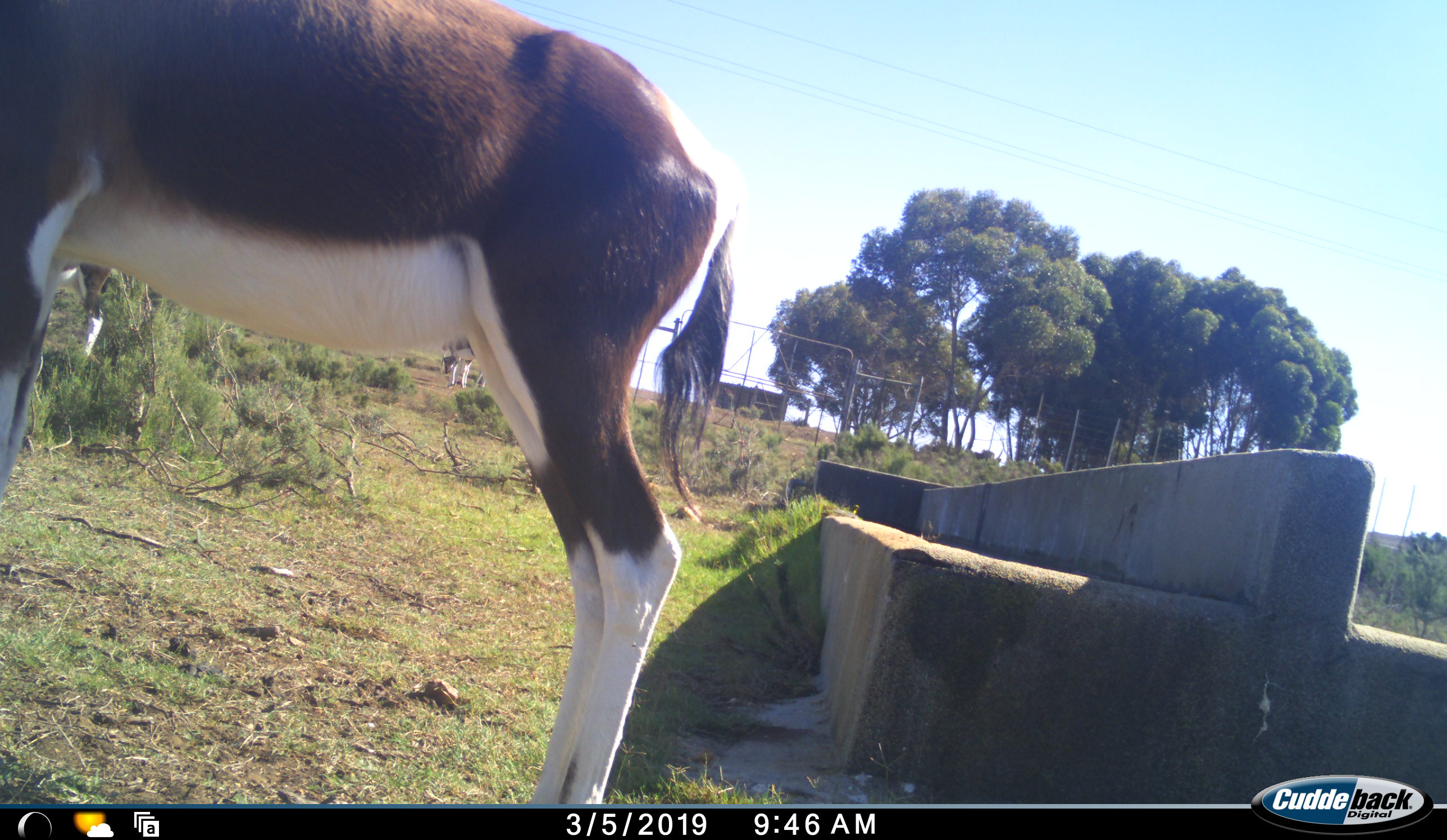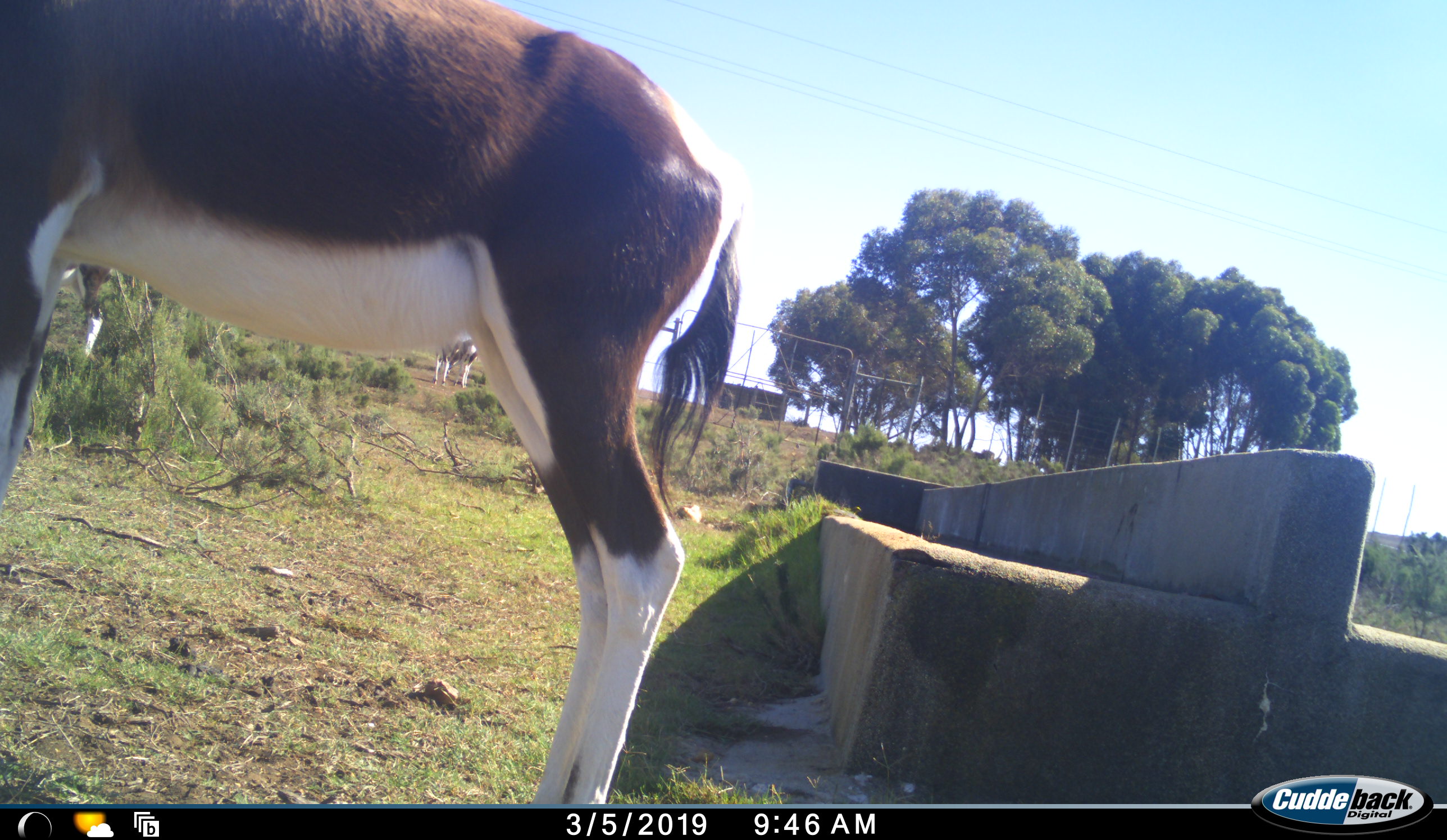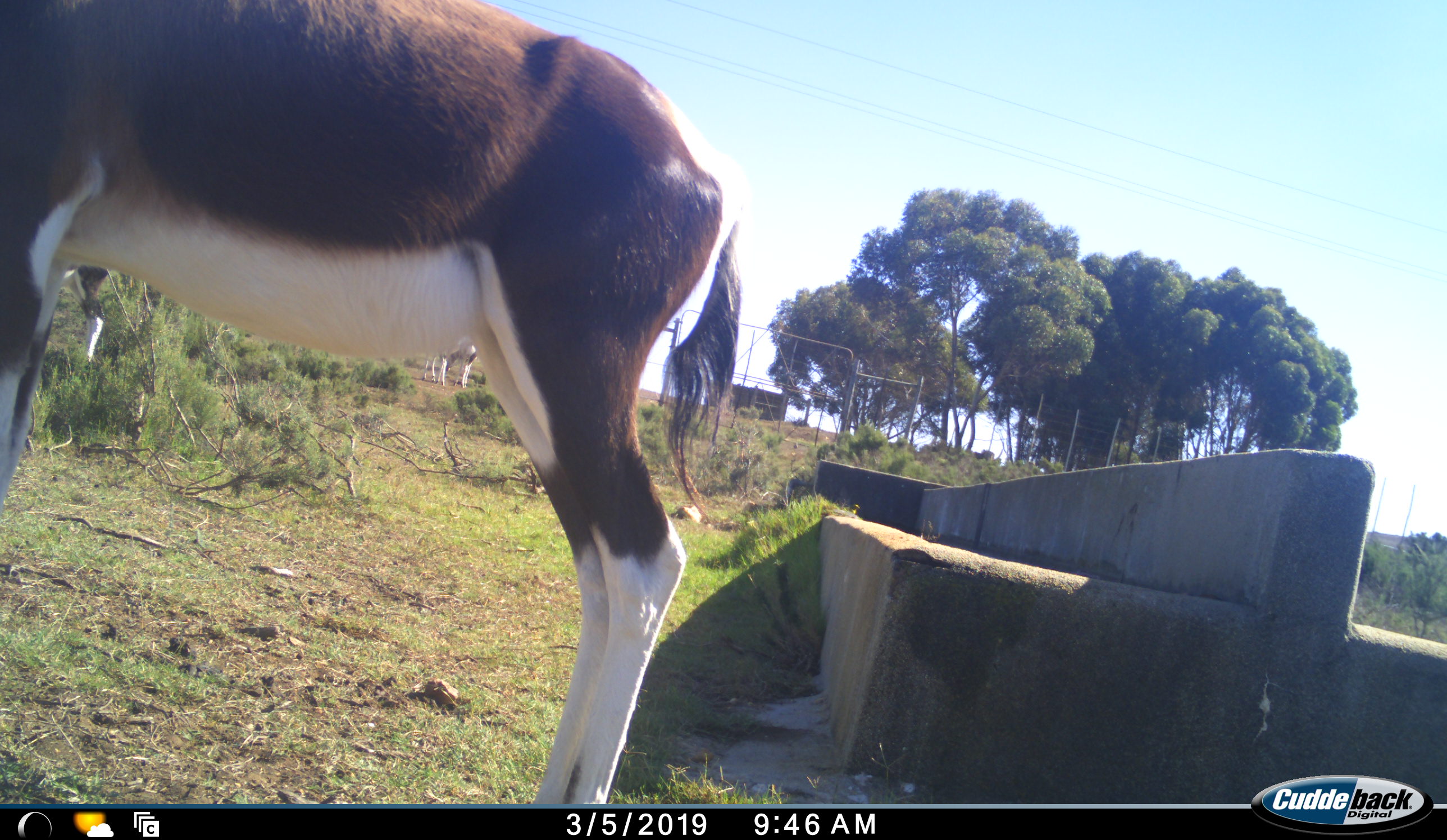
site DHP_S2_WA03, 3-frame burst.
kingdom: Animalia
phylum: Chordata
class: Mammalia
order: Artiodactyla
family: Bovidae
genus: Damaliscus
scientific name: Damaliscus pygargus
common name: bontebok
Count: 3.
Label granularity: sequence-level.